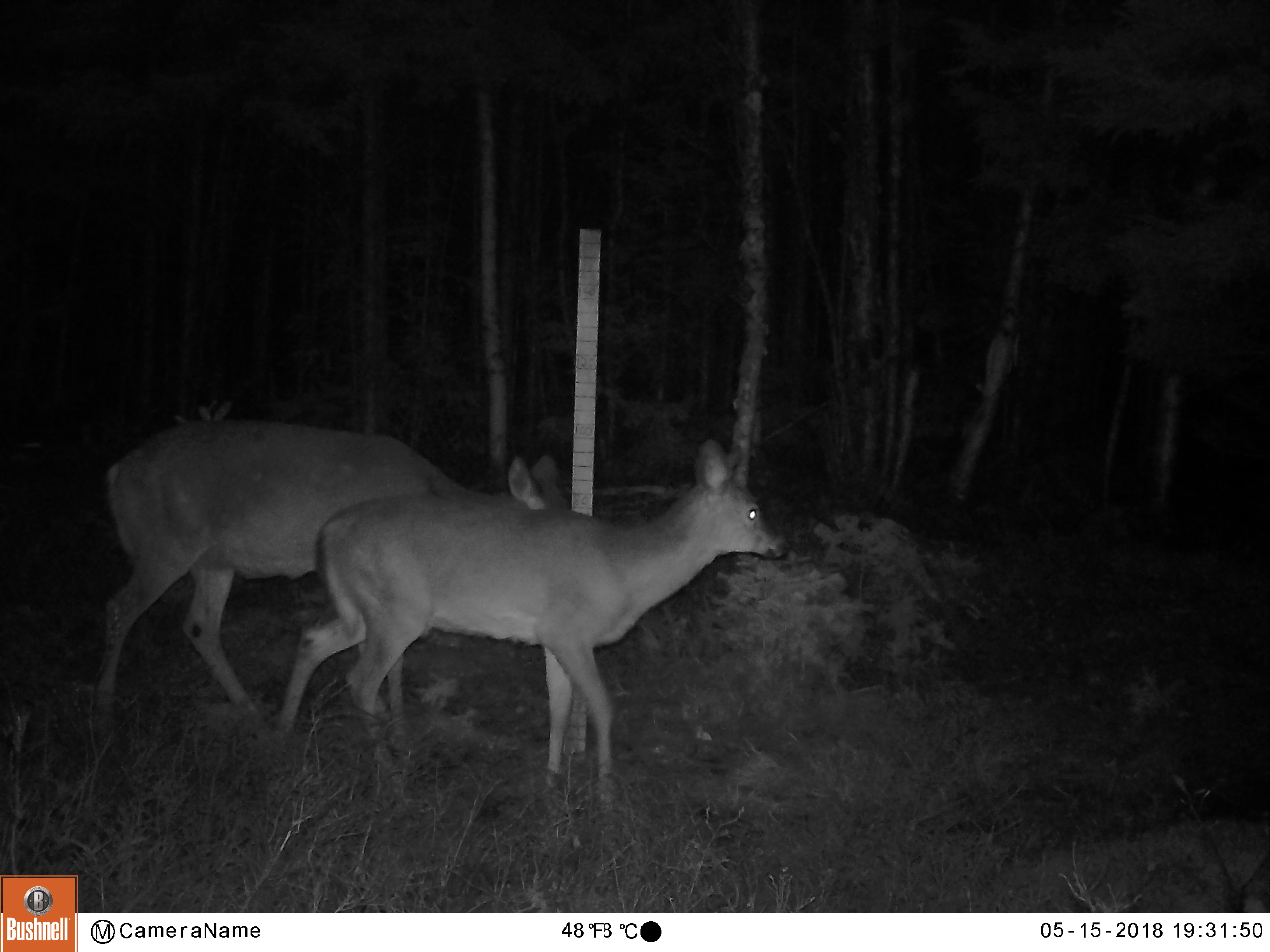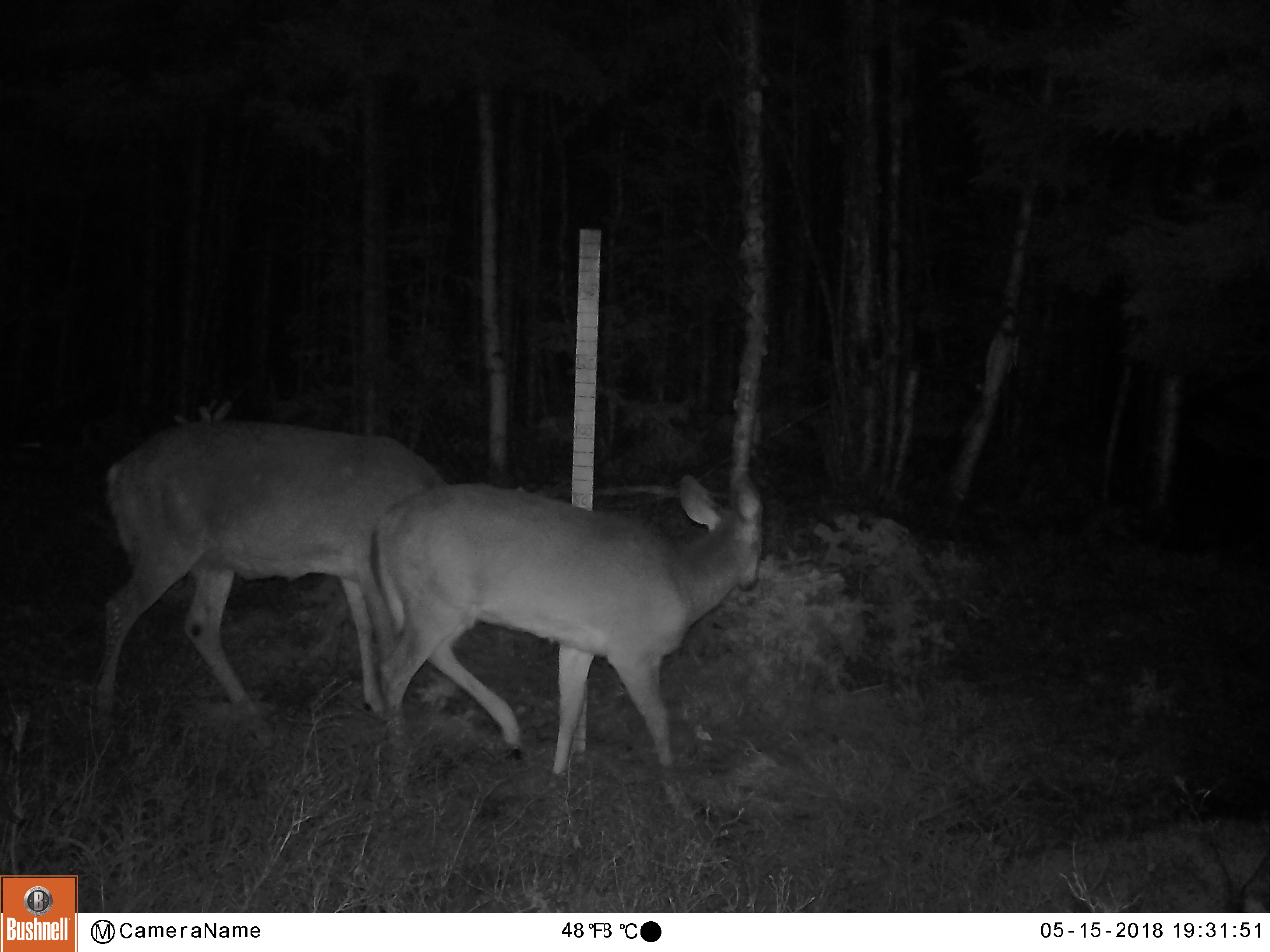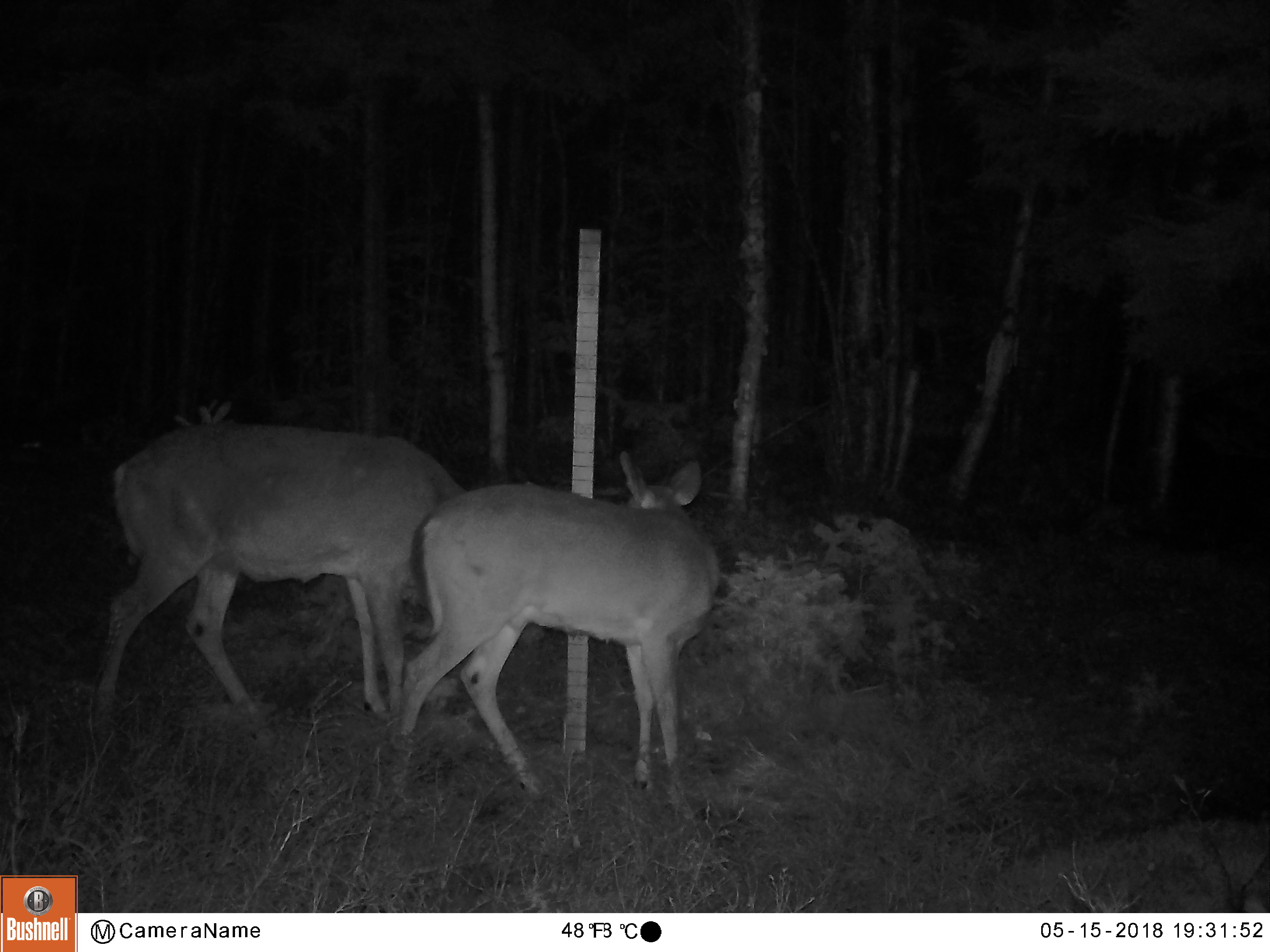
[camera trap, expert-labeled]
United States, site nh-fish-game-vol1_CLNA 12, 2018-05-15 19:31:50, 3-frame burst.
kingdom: Animalia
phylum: Chordata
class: Mammalia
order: Artiodactyla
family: Cervidae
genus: Odocoileus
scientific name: Odocoileus virginianus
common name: white-tailed deer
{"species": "white-tailed deer (Odocoileus virginianus)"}